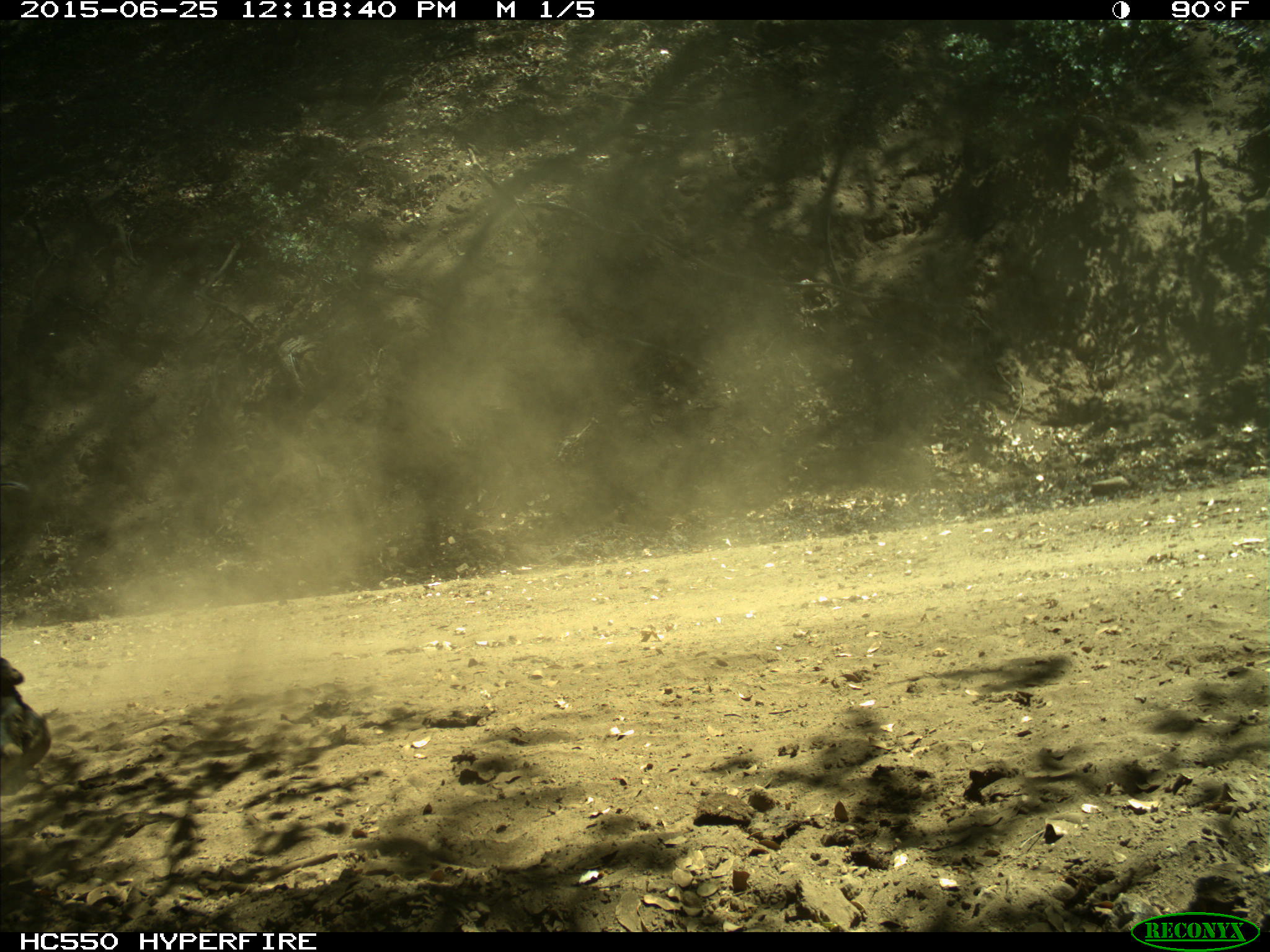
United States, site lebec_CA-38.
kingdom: Animalia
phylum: Chordata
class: Mammalia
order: Artiodactyla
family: Bovidae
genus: Bos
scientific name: Bos taurus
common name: domestic cow